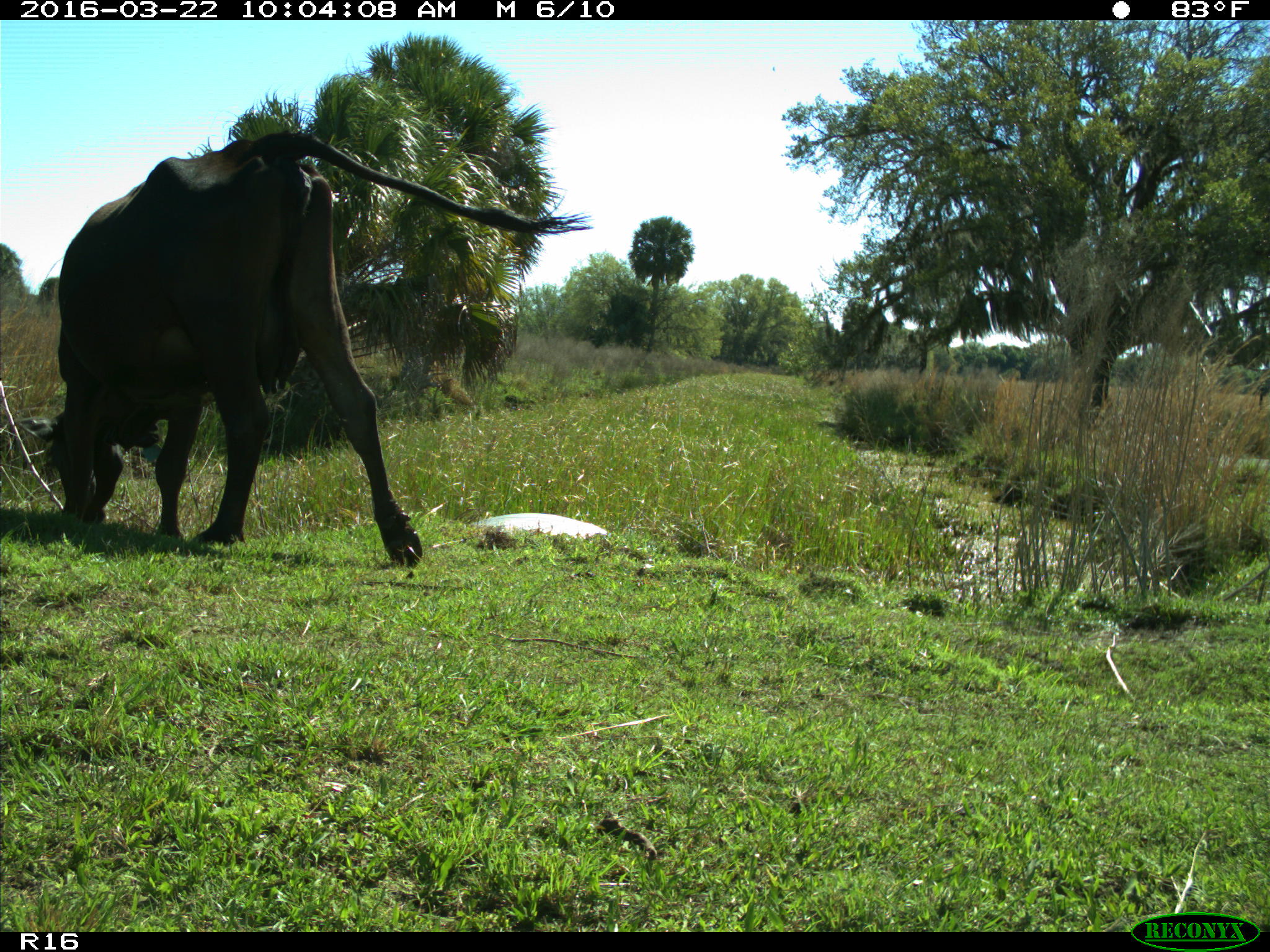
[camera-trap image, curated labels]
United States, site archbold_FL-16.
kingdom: Animalia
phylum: Chordata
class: Mammalia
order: Artiodactyla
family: Bovidae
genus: Bos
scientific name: Bos taurus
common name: domestic cow